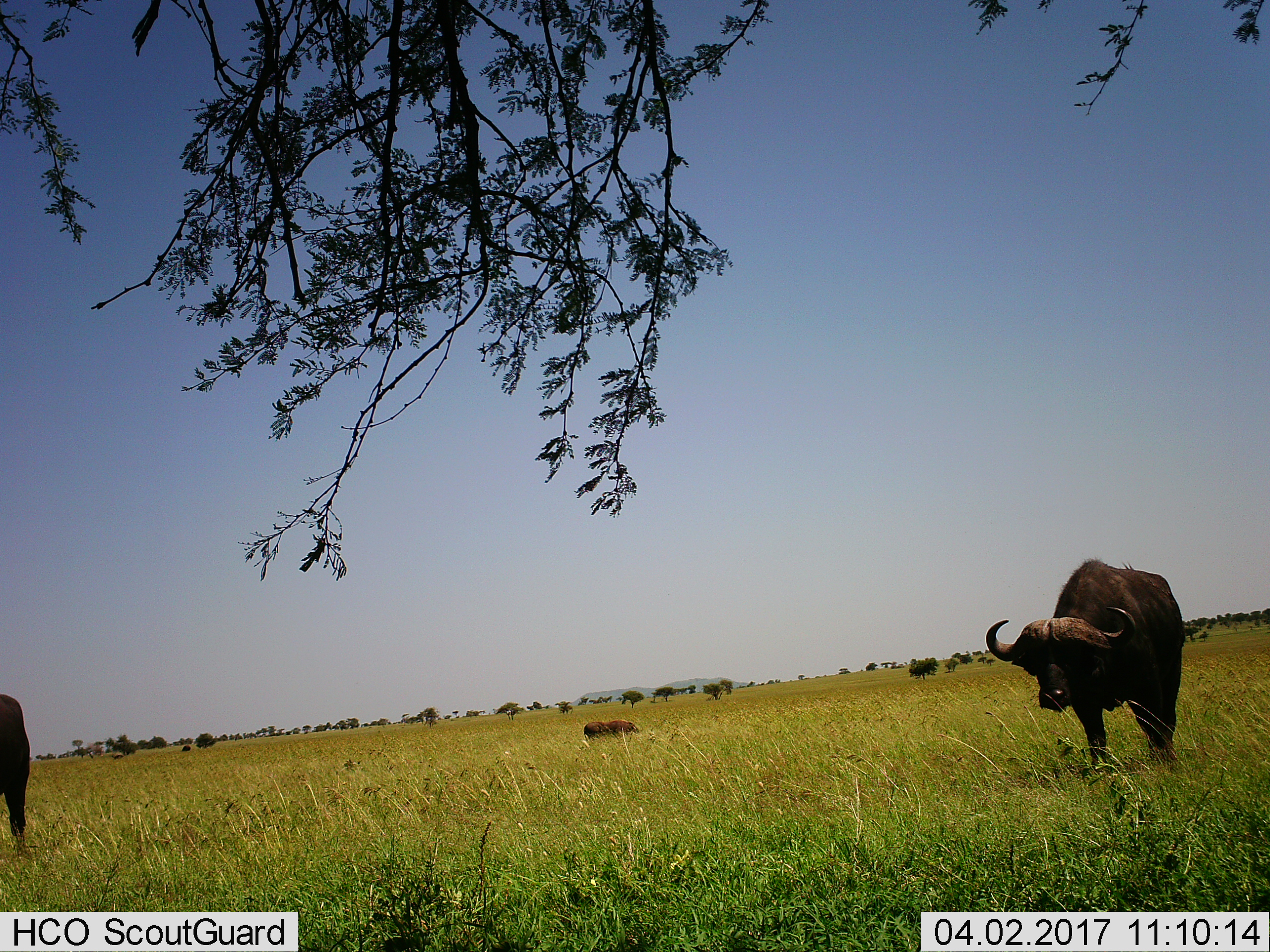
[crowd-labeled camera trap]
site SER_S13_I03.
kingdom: Animalia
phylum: Chordata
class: Mammalia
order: Artiodactyla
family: Bovidae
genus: Syncerus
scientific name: Syncerus caffer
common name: african buffalo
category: buffalo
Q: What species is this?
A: Buffalo (african buffalo) (Syncerus caffer).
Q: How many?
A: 2.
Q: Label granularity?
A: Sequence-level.